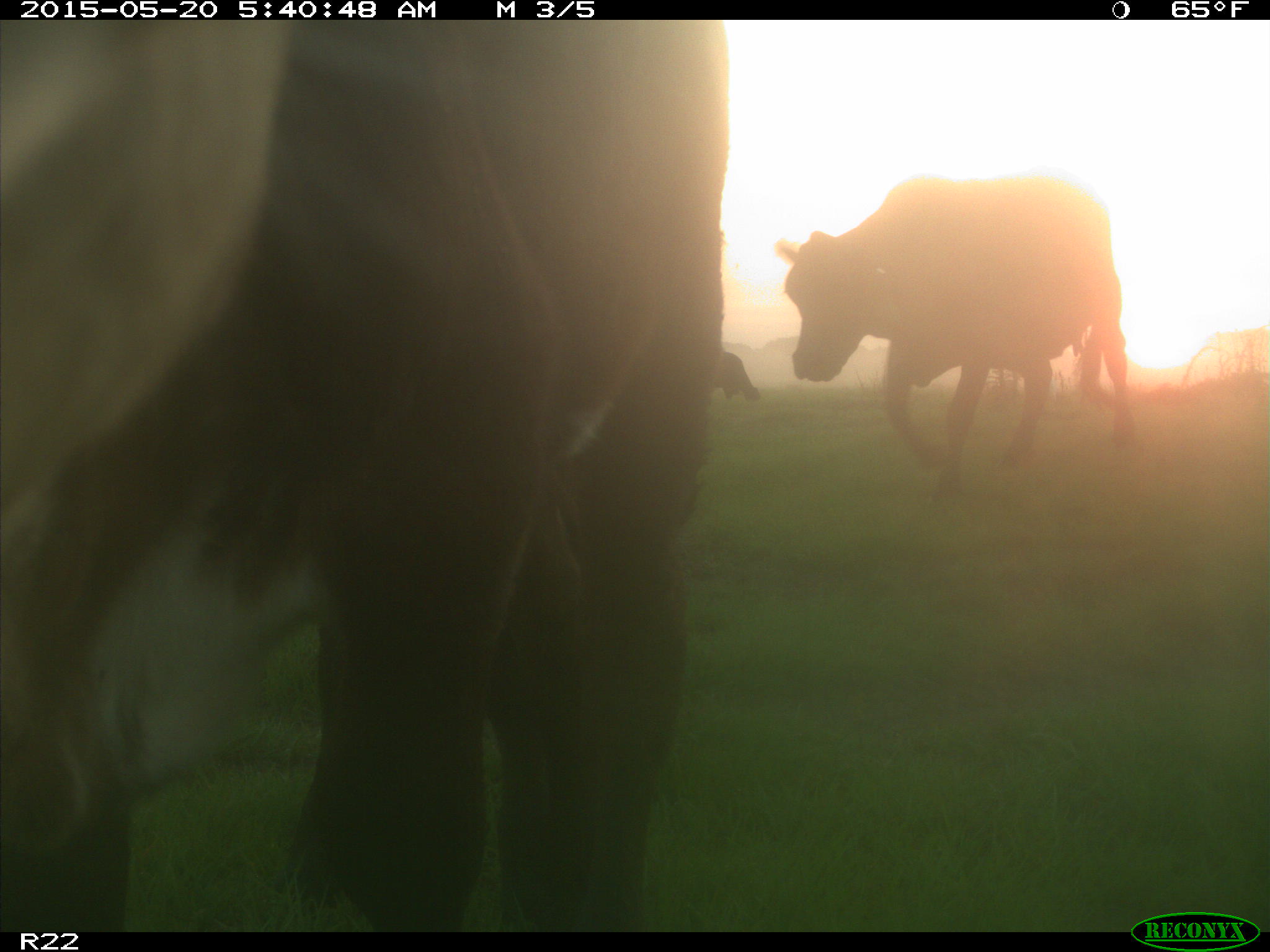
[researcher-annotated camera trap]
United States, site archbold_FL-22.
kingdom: Animalia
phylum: Chordata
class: Mammalia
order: Artiodactyla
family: Bovidae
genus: Bos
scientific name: Bos taurus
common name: domestic cow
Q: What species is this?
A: Bos taurus (domestic cow).